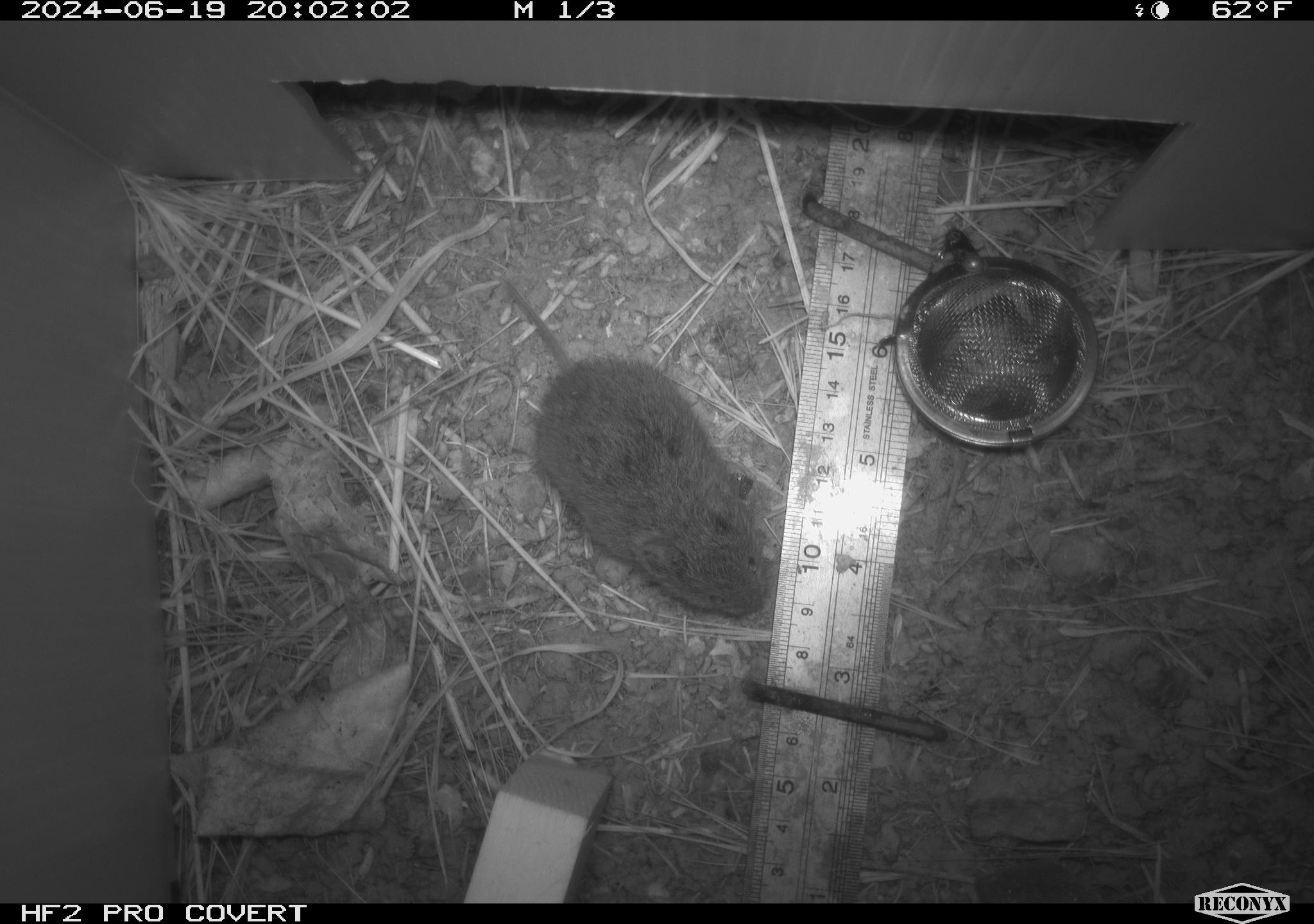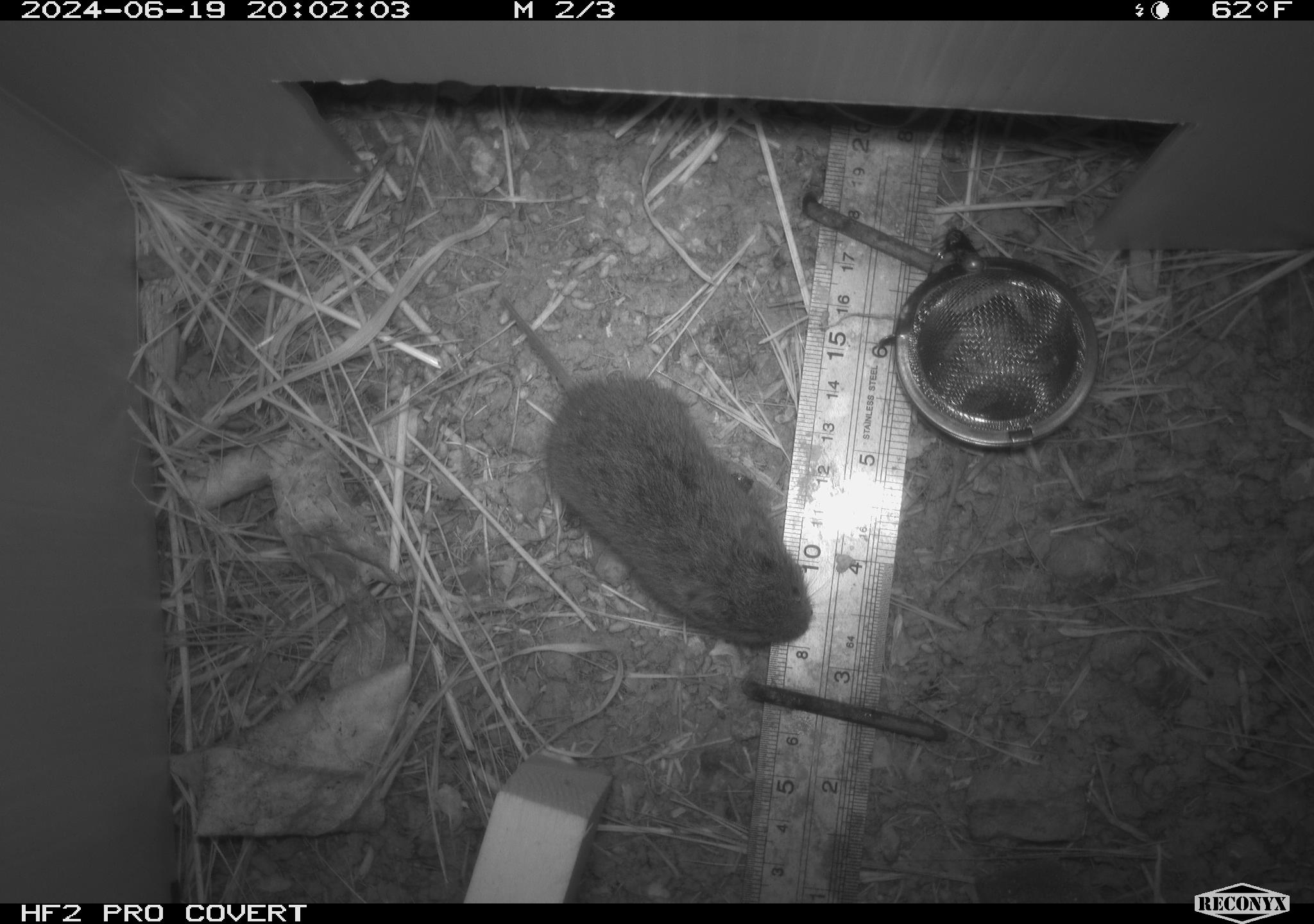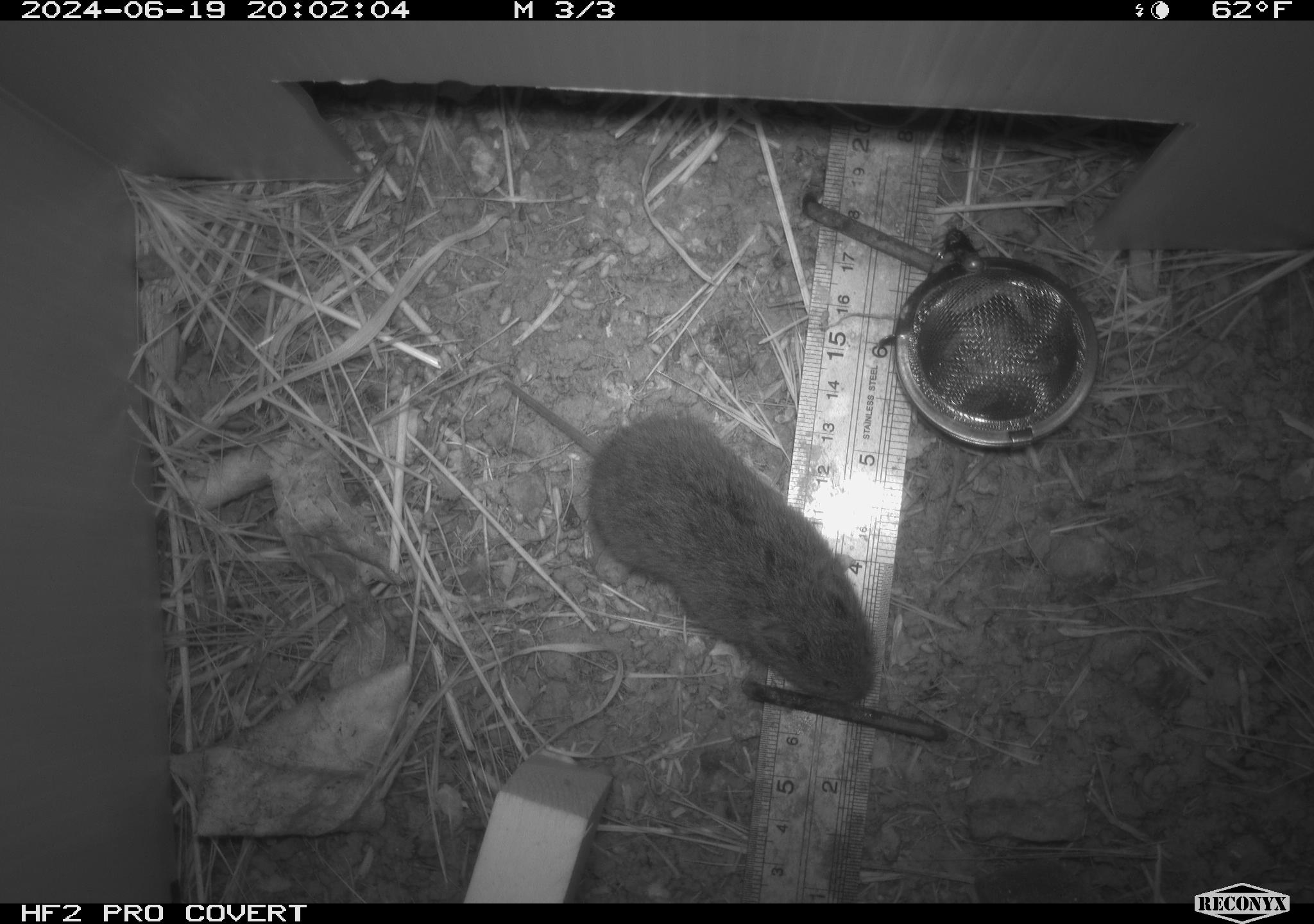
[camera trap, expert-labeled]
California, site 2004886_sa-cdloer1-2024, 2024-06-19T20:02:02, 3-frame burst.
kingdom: Animalia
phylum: Chordata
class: Mammalia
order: Rodentia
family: Cricetidae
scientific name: Arvicolinae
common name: voles, lemmings, and muskrats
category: arvicolinae subfamily